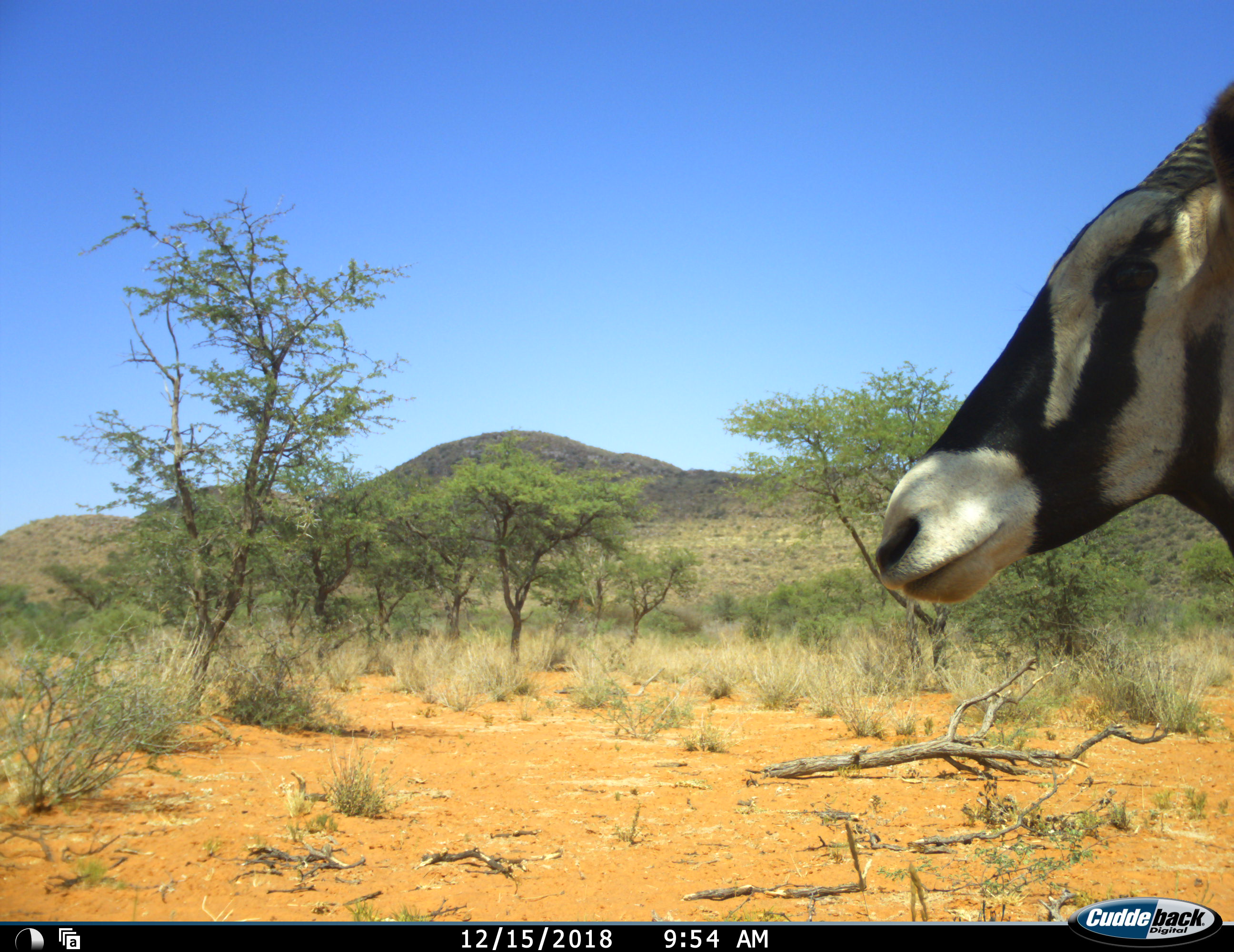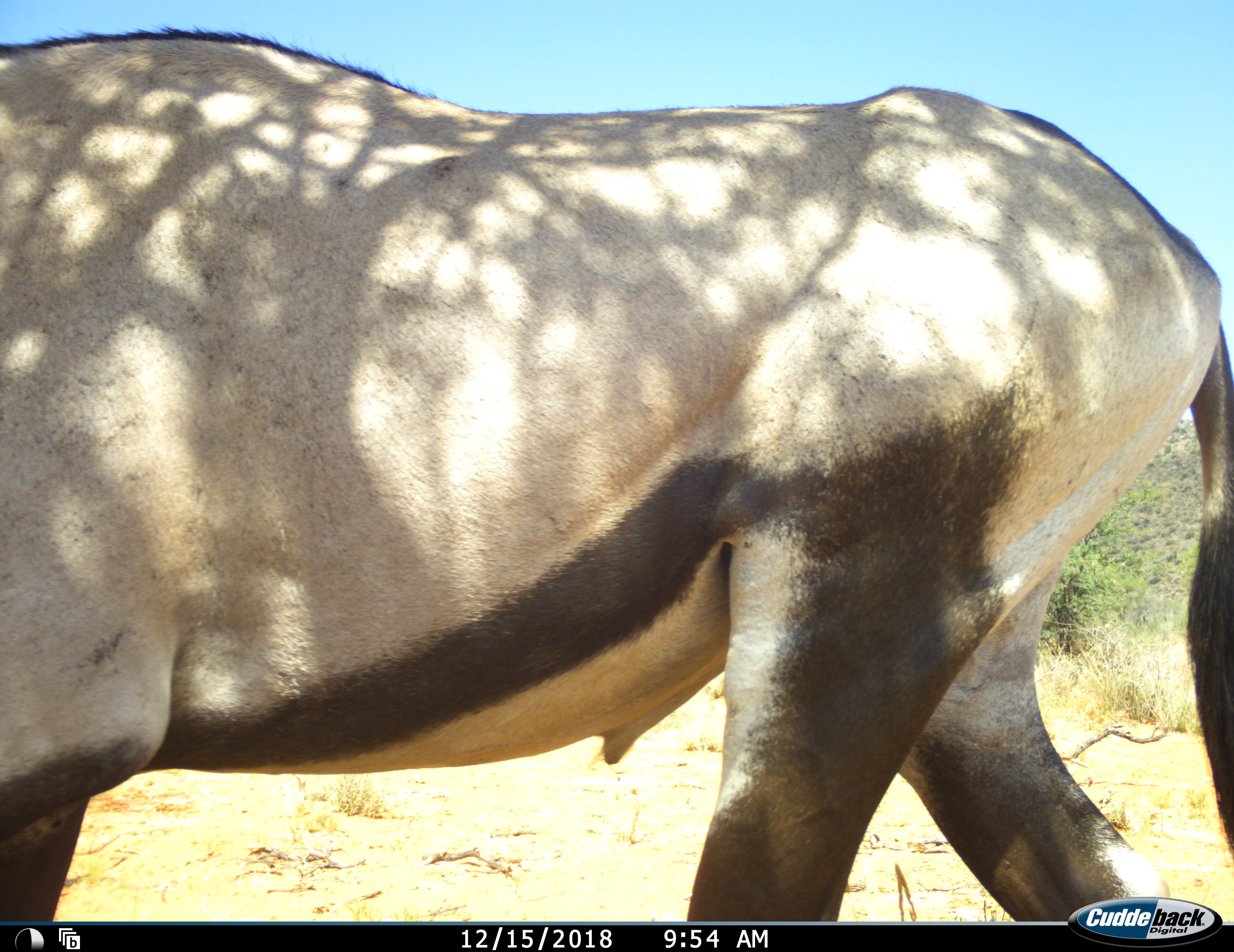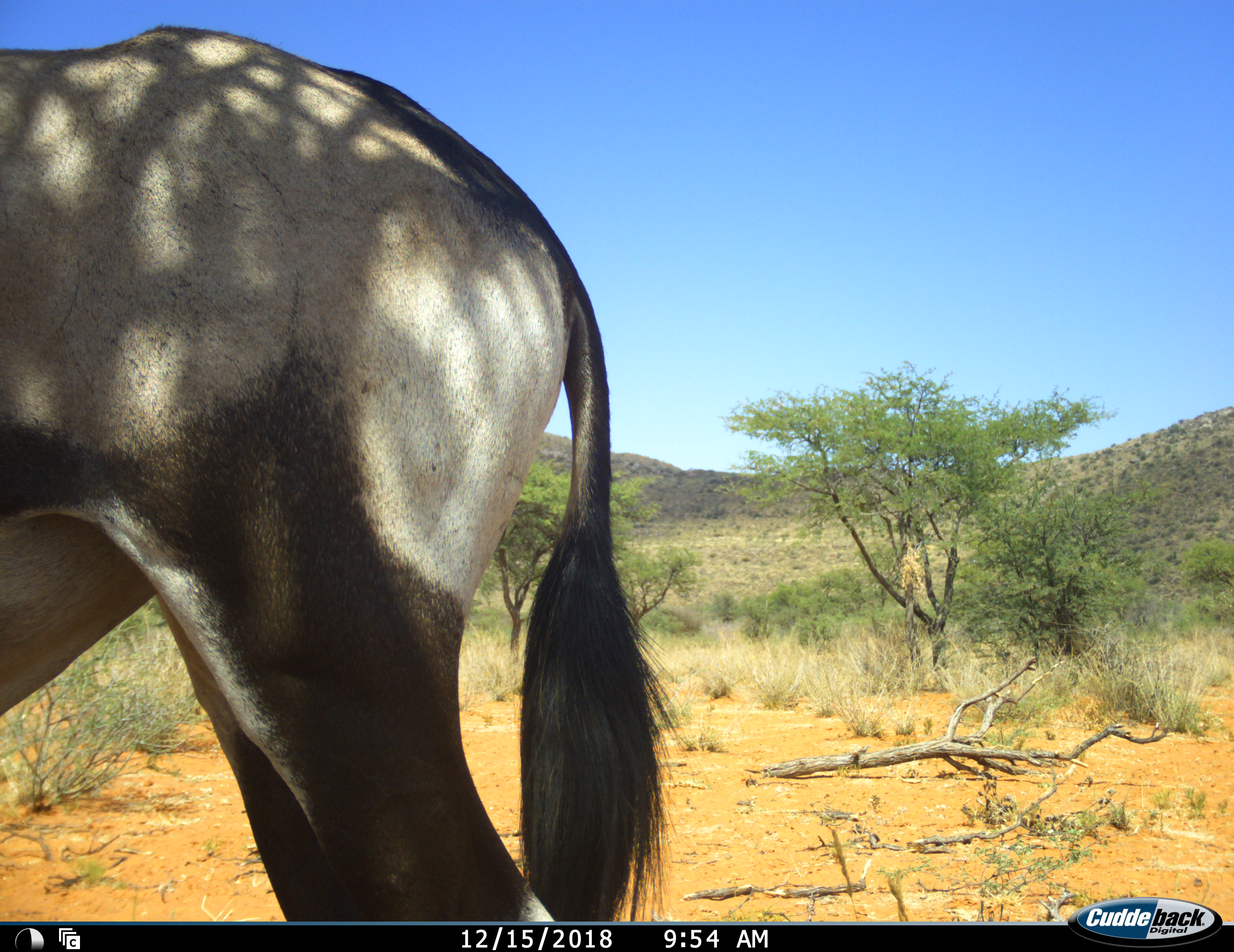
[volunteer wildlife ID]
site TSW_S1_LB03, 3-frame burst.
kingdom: Animalia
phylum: Chordata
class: Mammalia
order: Artiodactyla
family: Bovidae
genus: Oryx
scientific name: Oryx gazella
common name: gemsbok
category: oryx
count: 1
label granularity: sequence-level